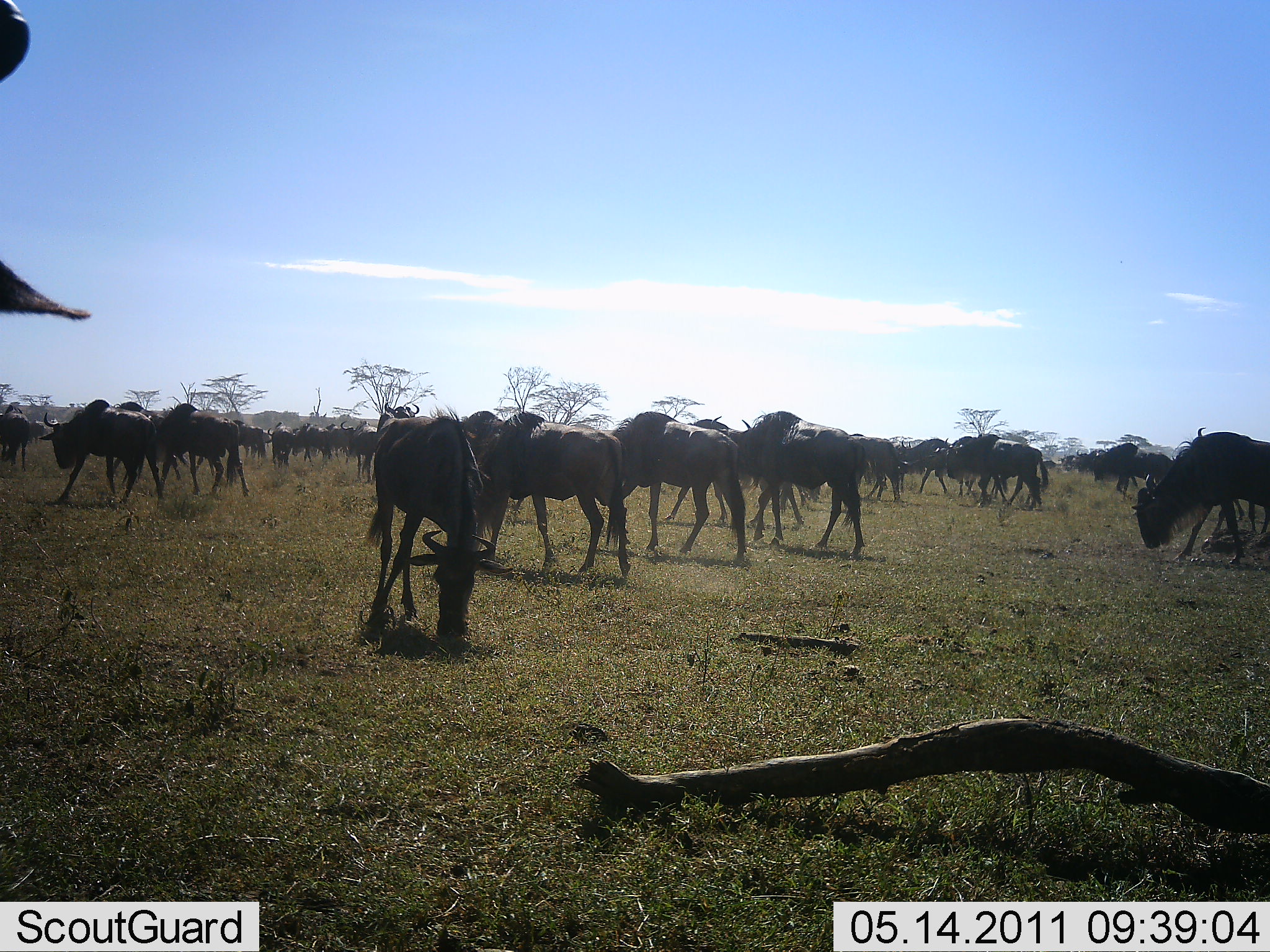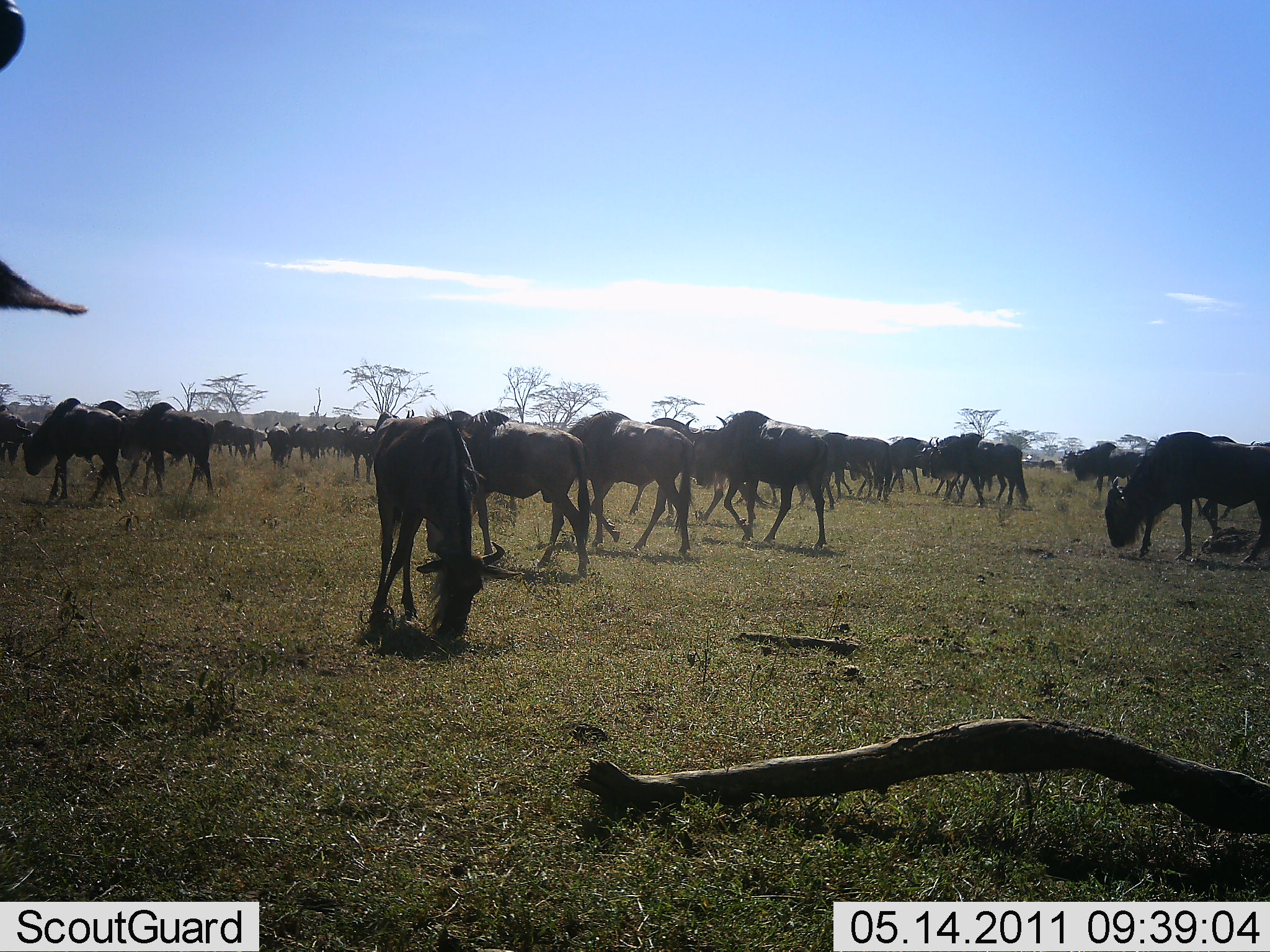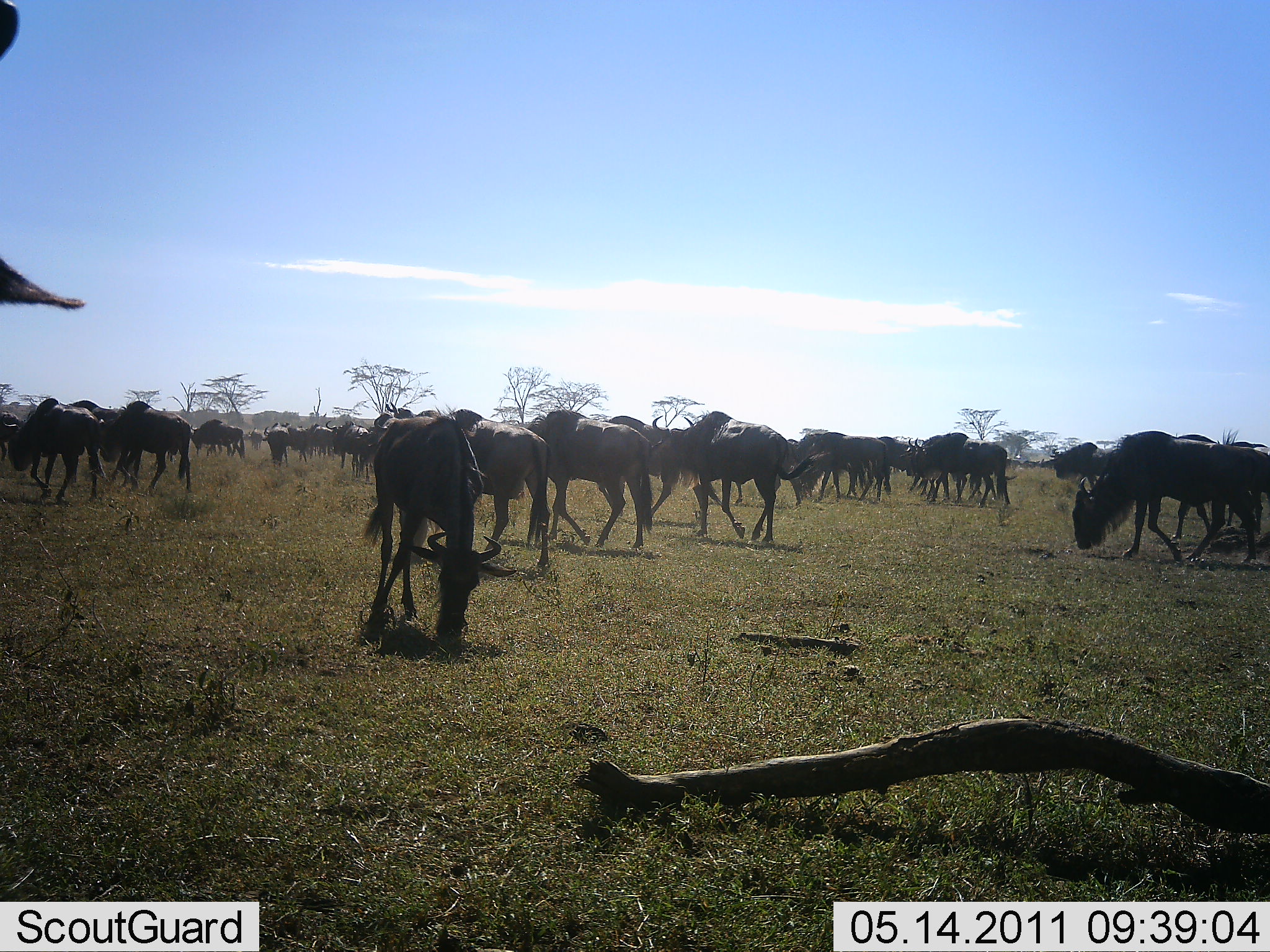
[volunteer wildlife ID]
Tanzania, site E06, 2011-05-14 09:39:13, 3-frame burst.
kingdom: Animalia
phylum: Chordata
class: Mammalia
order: Artiodactyla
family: Bovidae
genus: Connochaetes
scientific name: Connochaetes taurinus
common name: blue wildebeest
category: wildebeest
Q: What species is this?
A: Wildebeest (blue wildebeest) (Connochaetes taurinus).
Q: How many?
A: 11-50.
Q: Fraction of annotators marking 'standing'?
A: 27%.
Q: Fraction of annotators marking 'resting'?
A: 9%.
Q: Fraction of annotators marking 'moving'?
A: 73%.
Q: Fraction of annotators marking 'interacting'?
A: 9%.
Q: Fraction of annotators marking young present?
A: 0%.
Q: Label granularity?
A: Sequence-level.